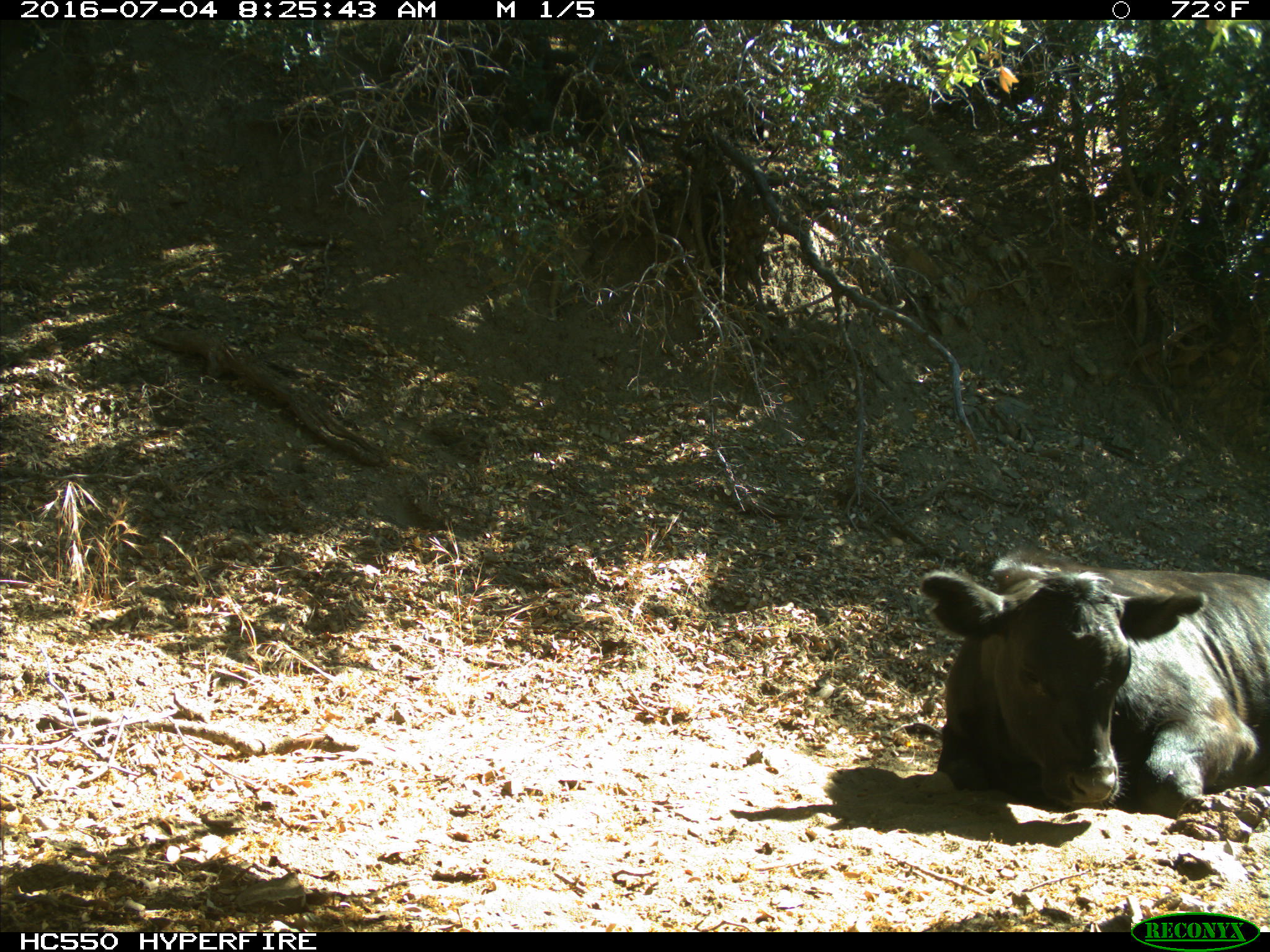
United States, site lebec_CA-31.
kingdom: Animalia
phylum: Chordata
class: Mammalia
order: Artiodactyla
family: Bovidae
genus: Bos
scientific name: Bos taurus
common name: domestic cow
Bos taurus (domestic cow).